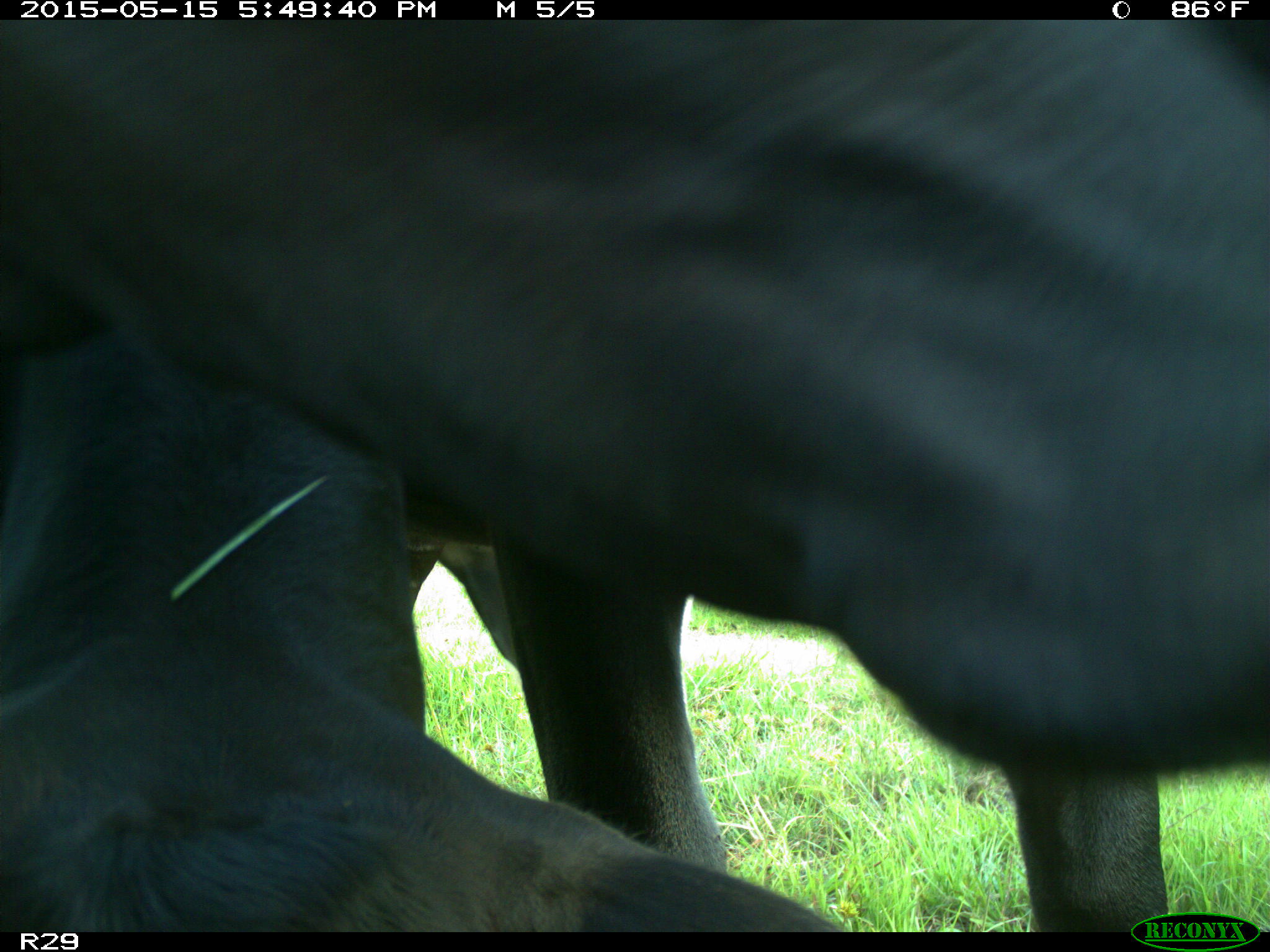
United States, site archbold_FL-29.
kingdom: Animalia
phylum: Chordata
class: Mammalia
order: Artiodactyla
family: Bovidae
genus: Bos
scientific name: Bos taurus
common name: domestic cow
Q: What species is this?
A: Bos taurus (domestic cow).